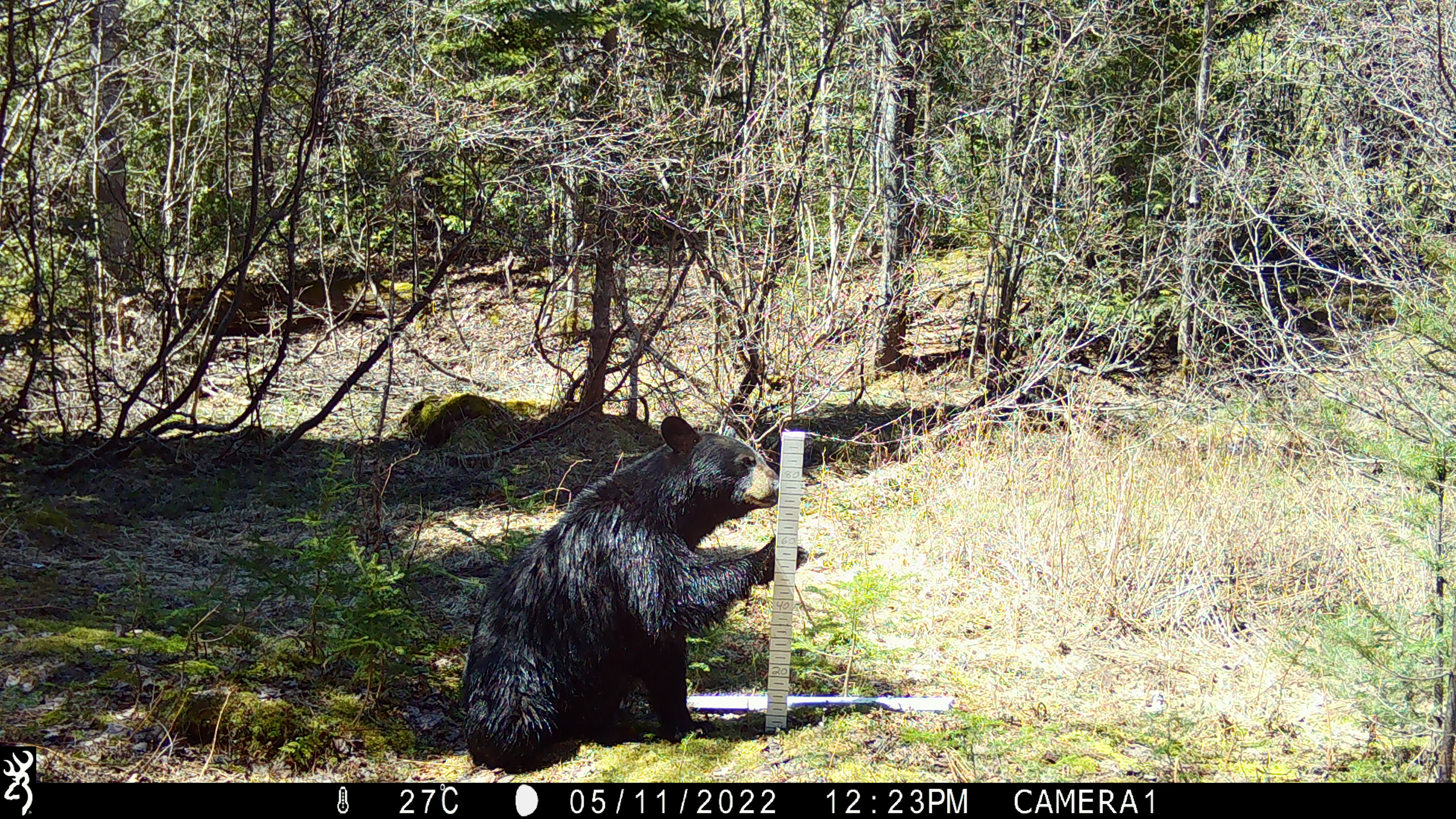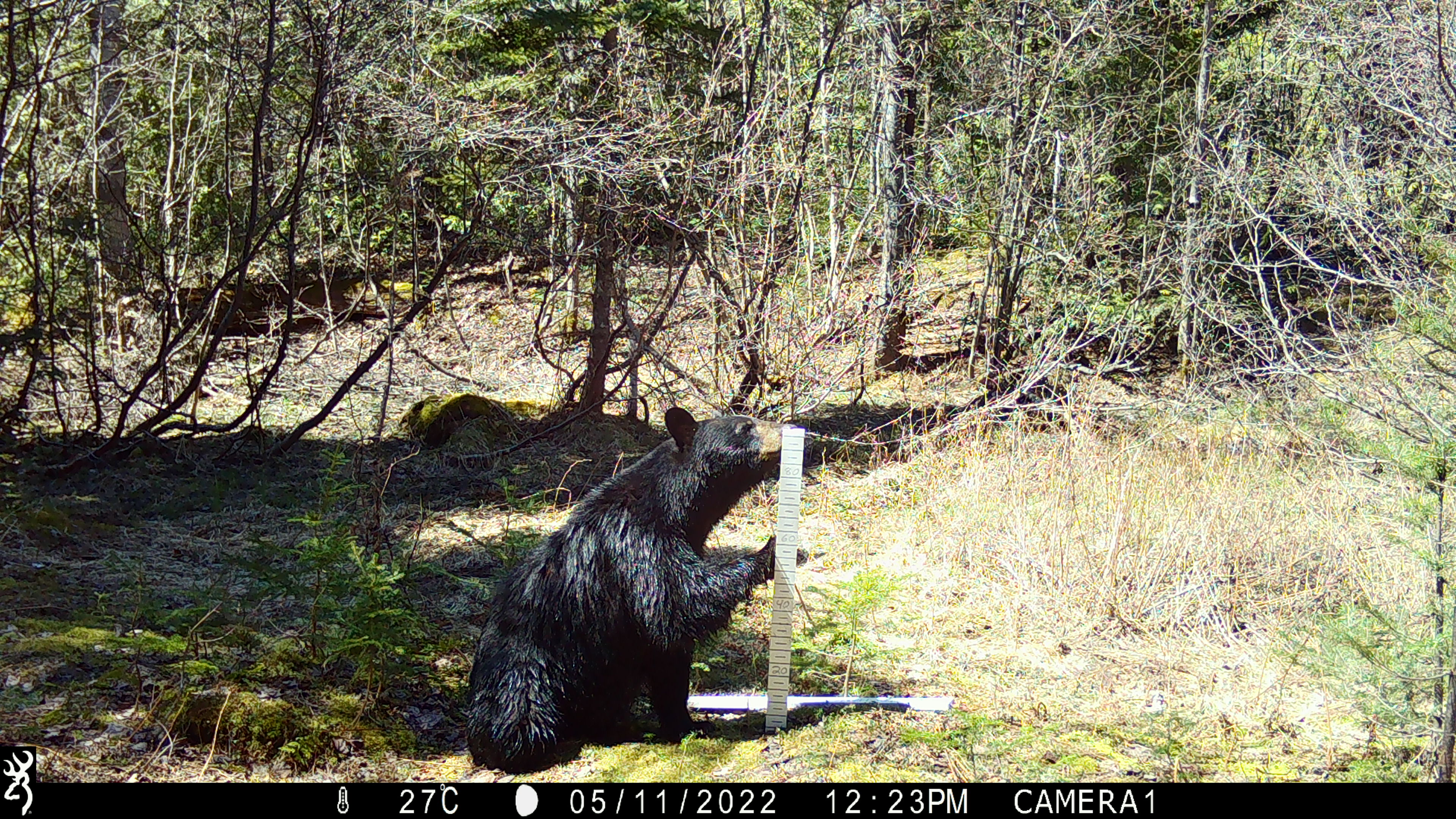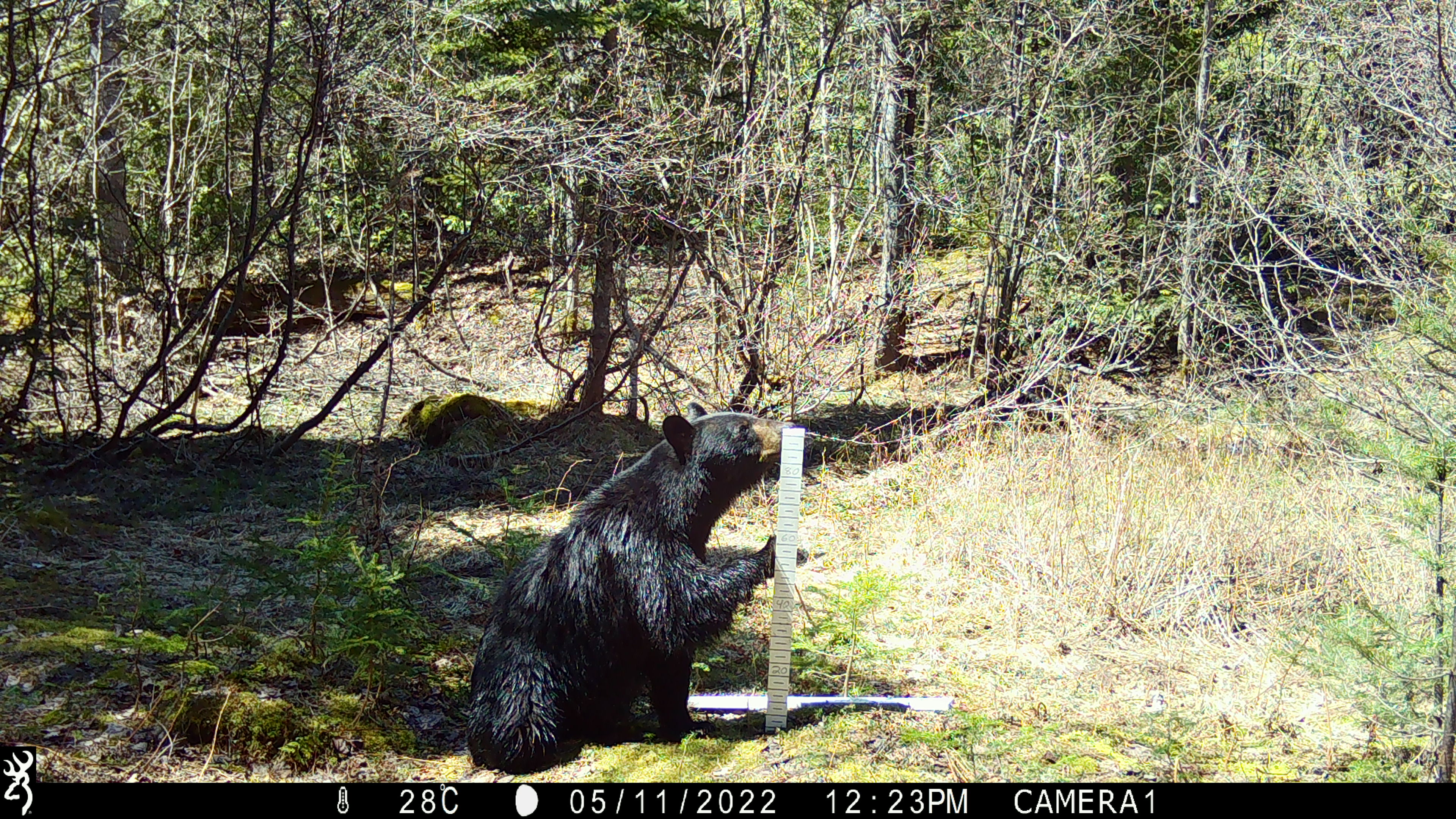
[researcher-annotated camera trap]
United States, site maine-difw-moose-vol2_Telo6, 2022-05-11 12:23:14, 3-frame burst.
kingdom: Animalia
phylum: Chordata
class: Mammalia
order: Carnivora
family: Ursidae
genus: Ursus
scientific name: Ursus americanus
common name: black bear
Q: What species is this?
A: Black bear (Ursus americanus).